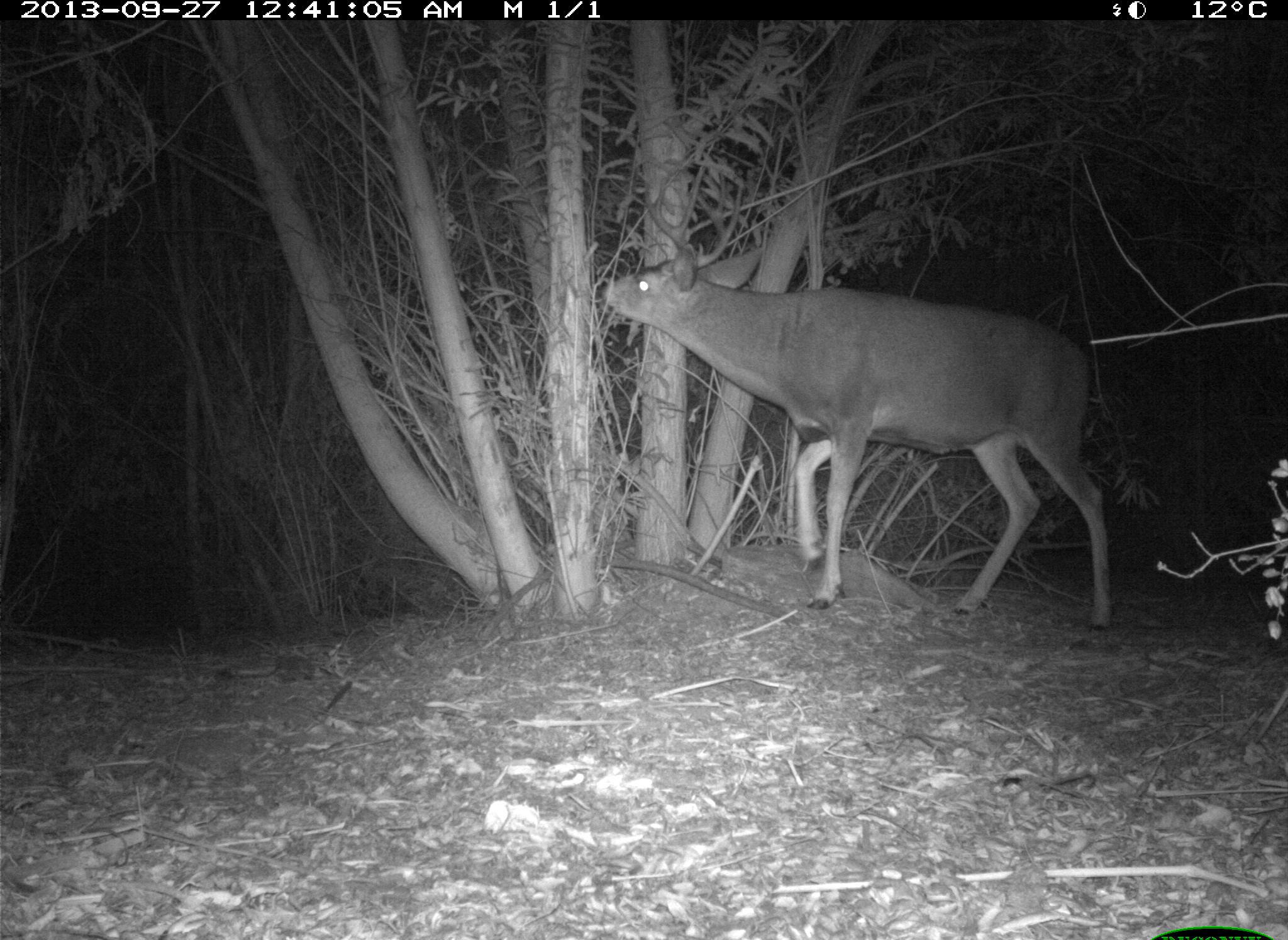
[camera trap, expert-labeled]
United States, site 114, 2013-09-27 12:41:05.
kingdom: Animalia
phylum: Chordata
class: Mammalia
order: Artiodactyla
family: Cervidae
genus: Odocoileus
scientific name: Odocoileus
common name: deer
Deer (Odocoileus).